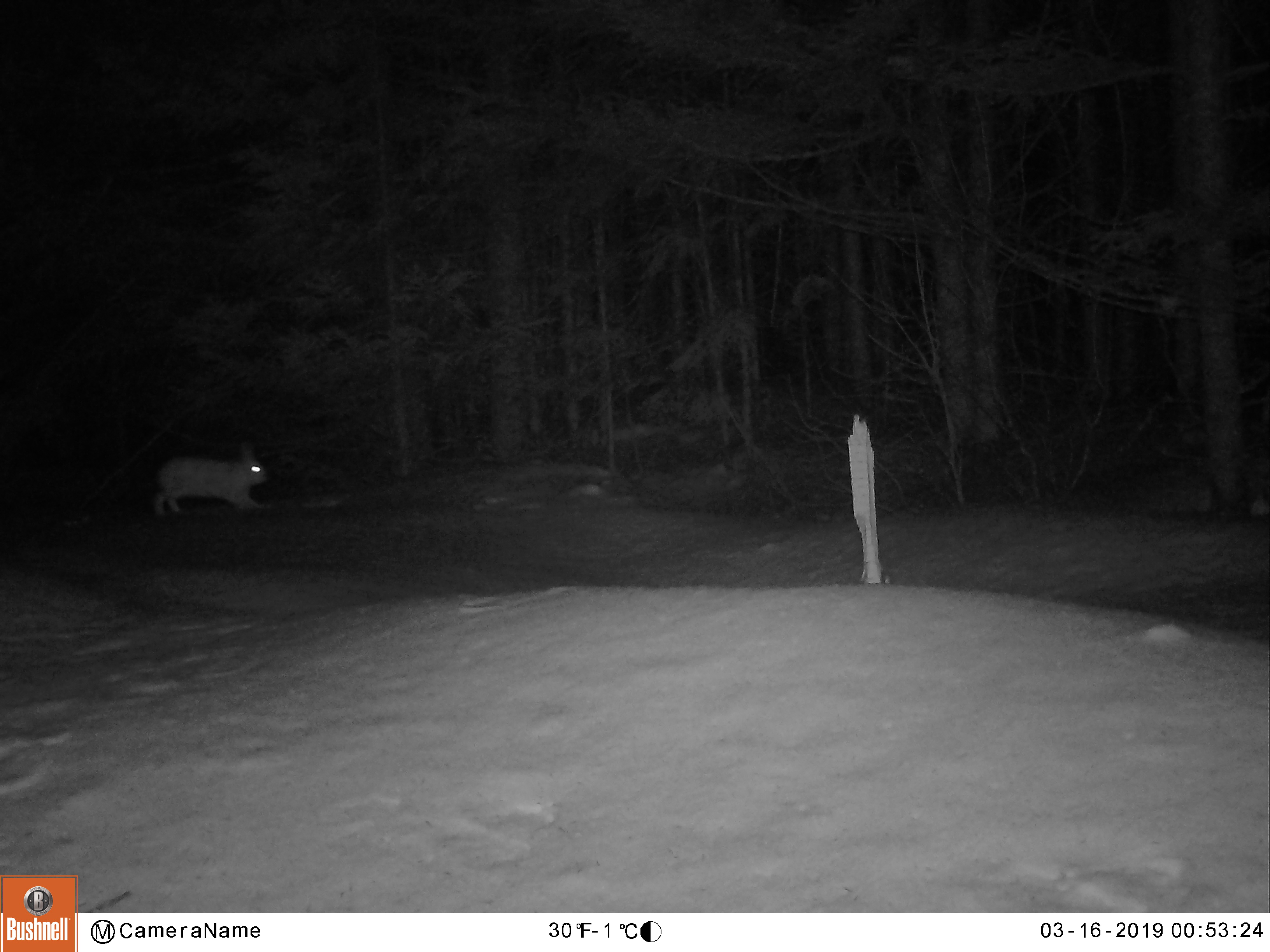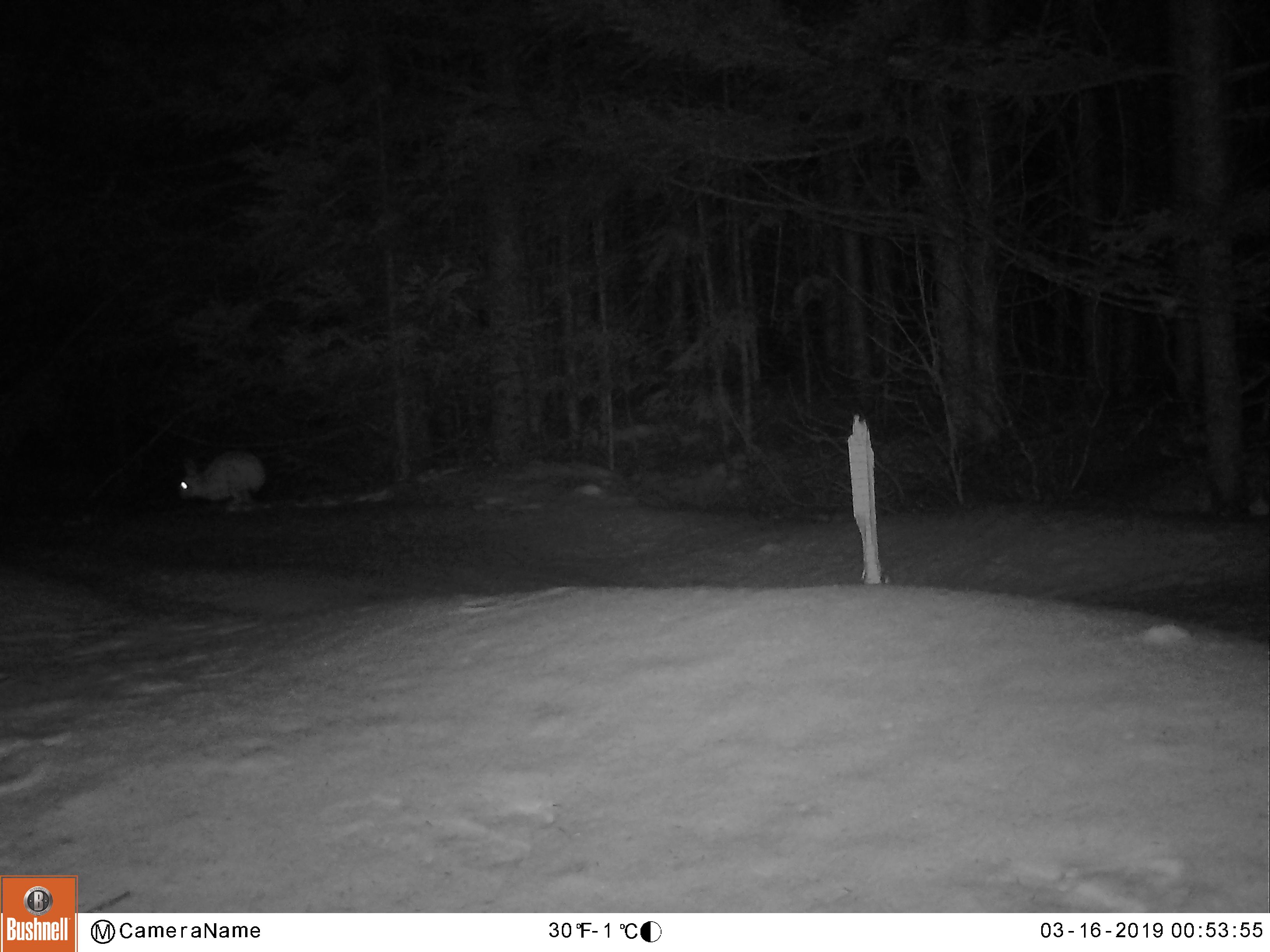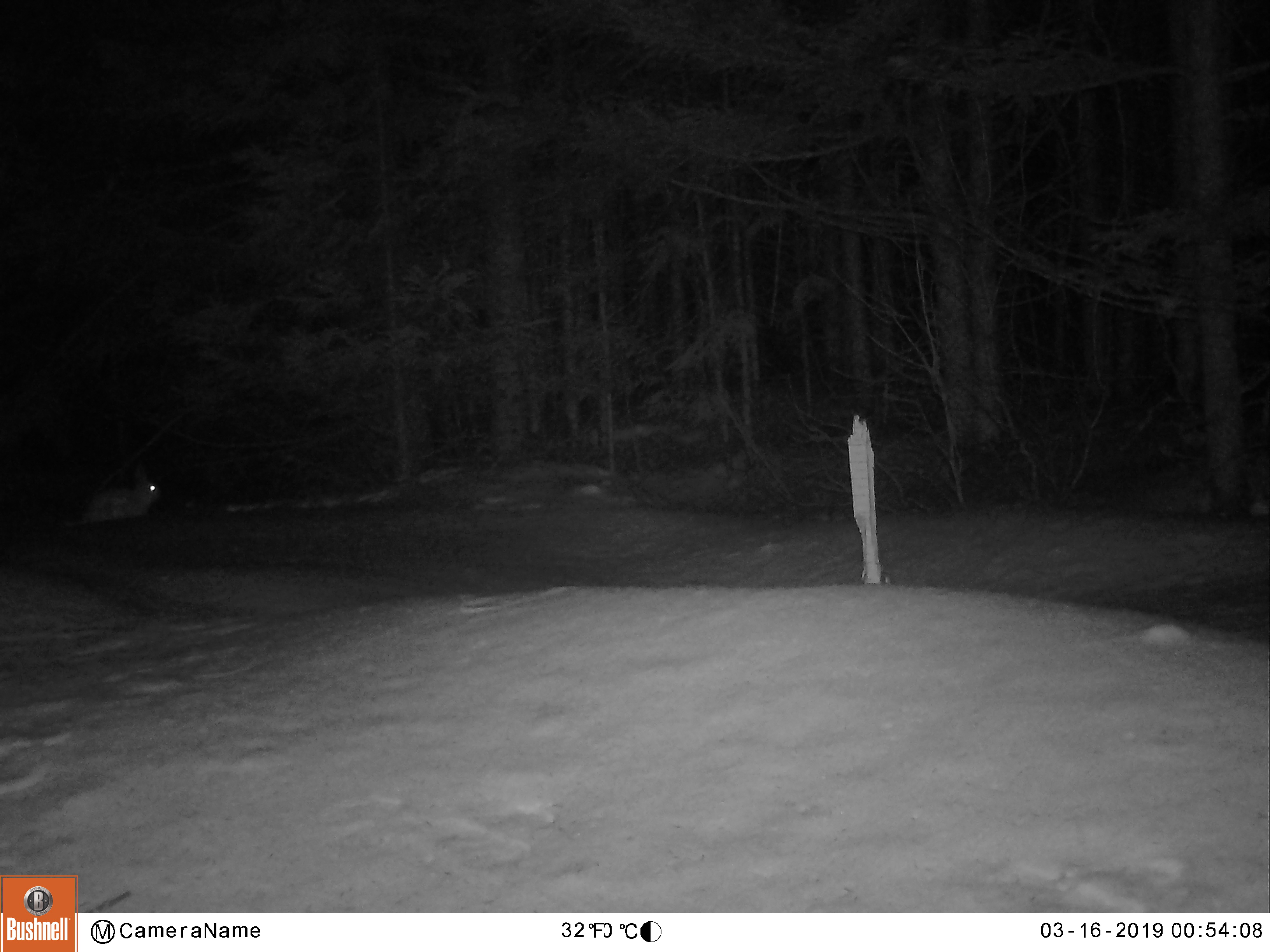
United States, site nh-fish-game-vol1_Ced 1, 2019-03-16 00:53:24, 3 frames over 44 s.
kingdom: Animalia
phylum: Chordata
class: Mammalia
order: Lagomorpha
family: Leporidae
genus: Lepus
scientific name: Lepus americanus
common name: snowshoe hare